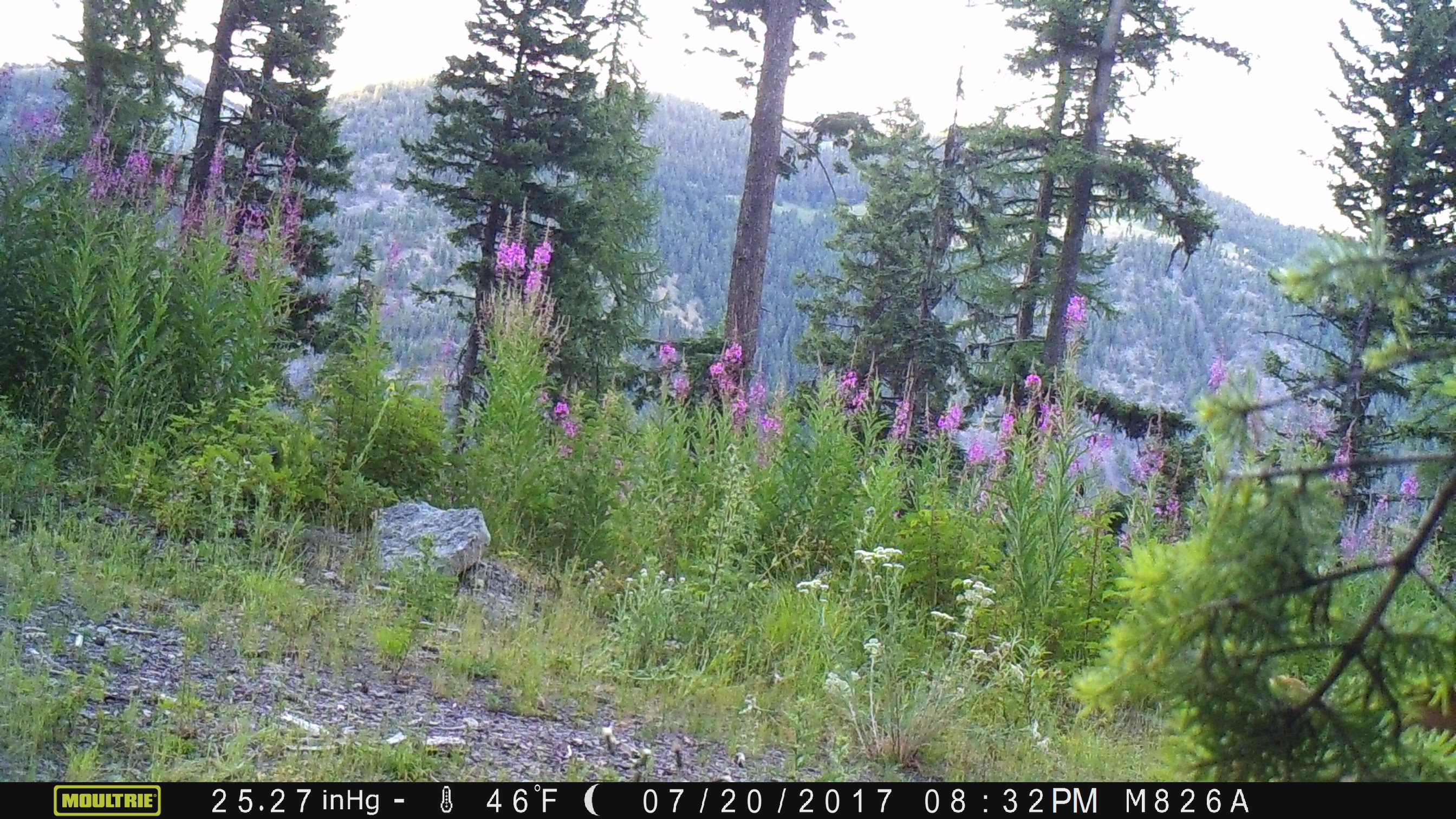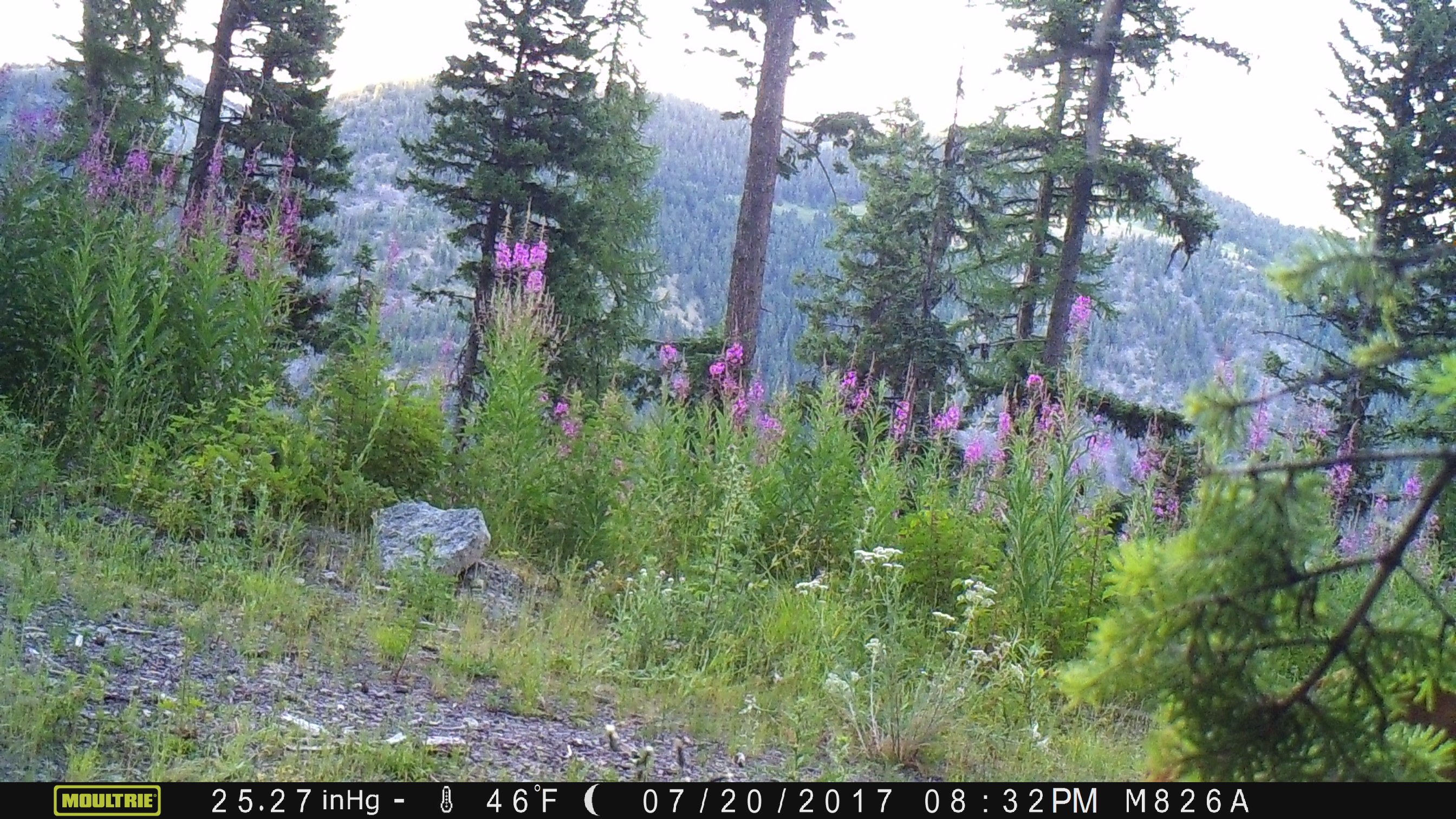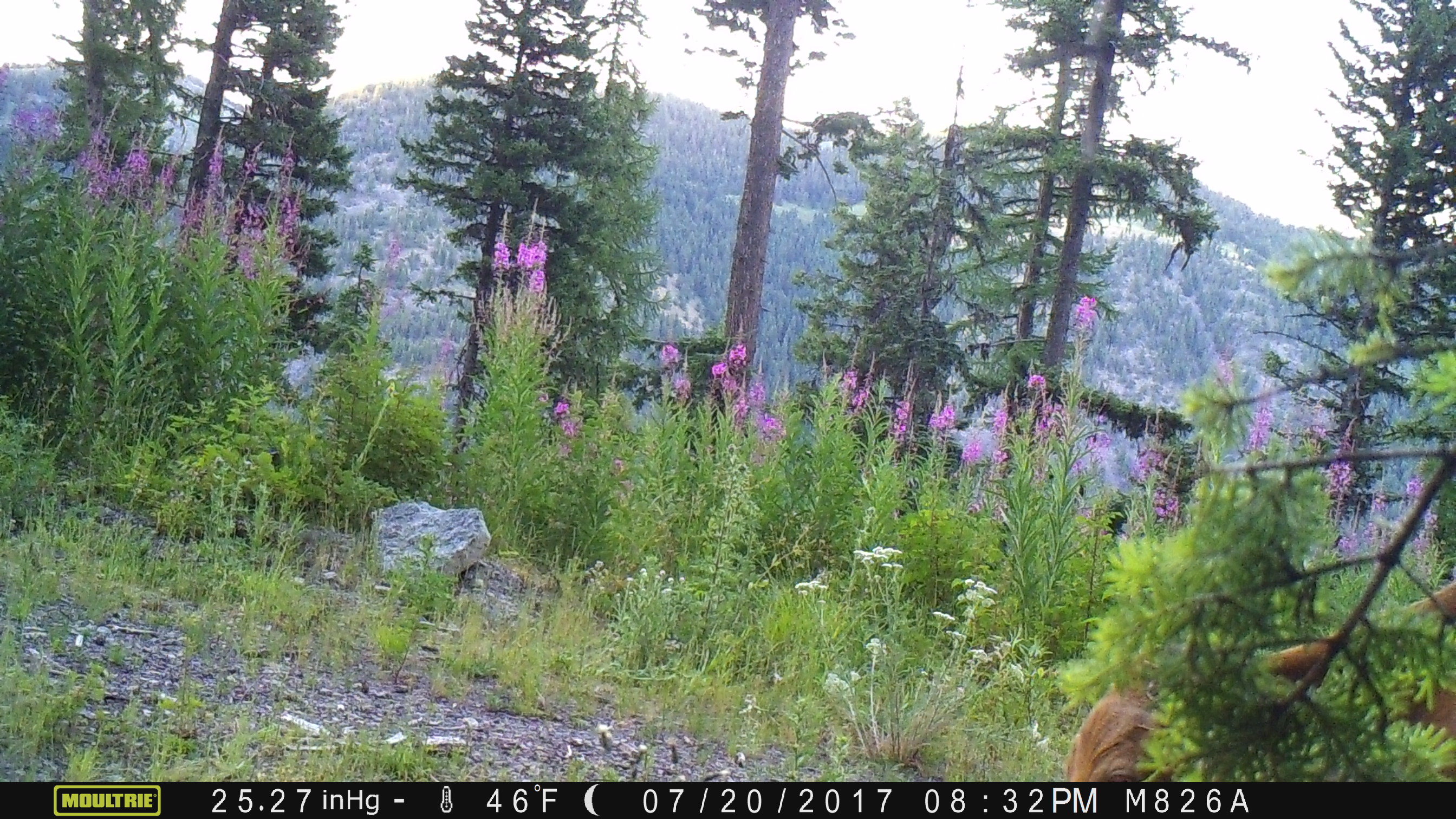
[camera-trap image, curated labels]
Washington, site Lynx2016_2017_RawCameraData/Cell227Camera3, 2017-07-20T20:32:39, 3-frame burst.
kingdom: Animalia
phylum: Chordata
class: Mammalia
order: Artiodactyla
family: Bovidae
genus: Bos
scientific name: Bos taurus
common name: domestic cattle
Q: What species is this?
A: Domestic cattle (Bos taurus).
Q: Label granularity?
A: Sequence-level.